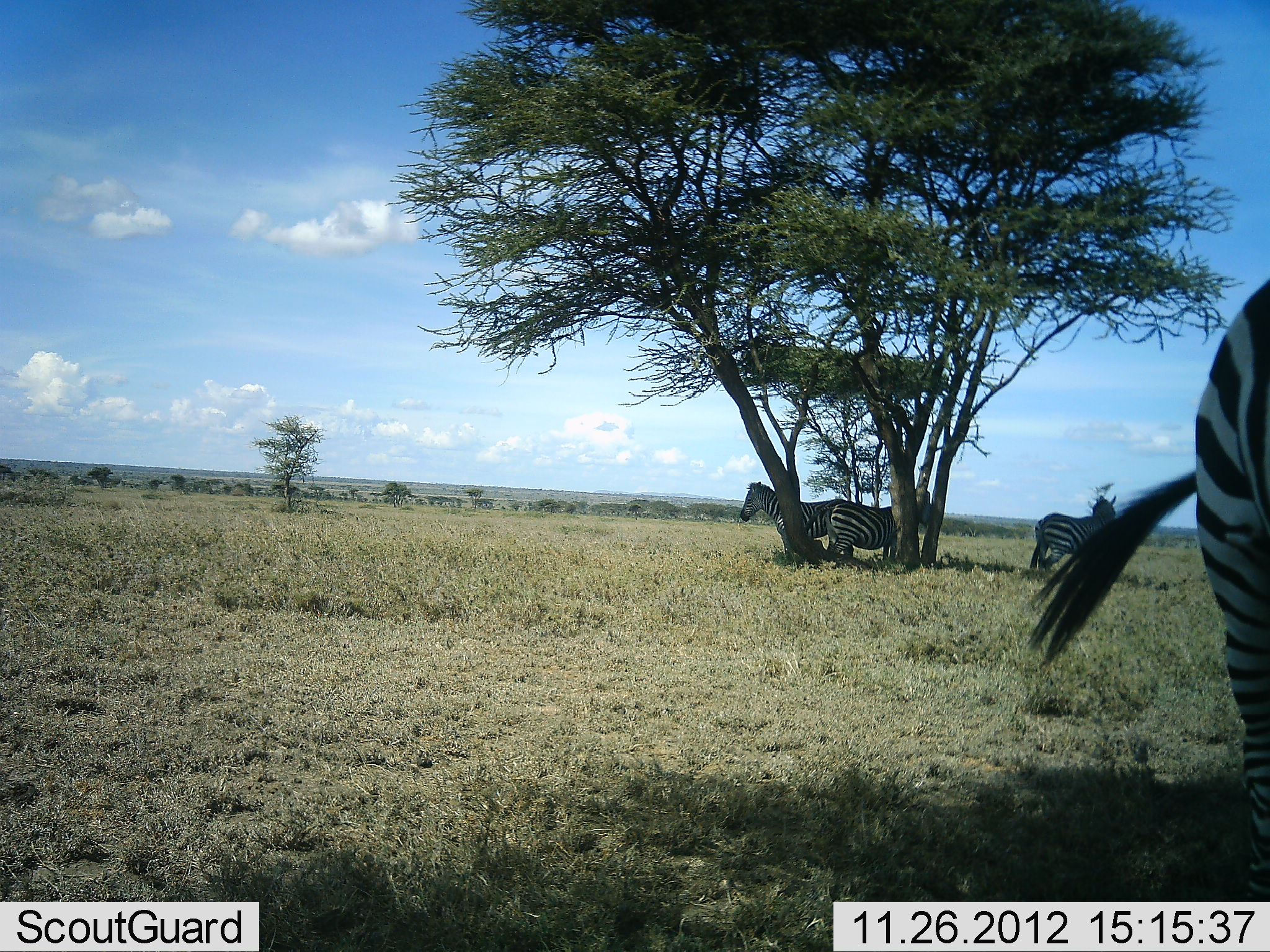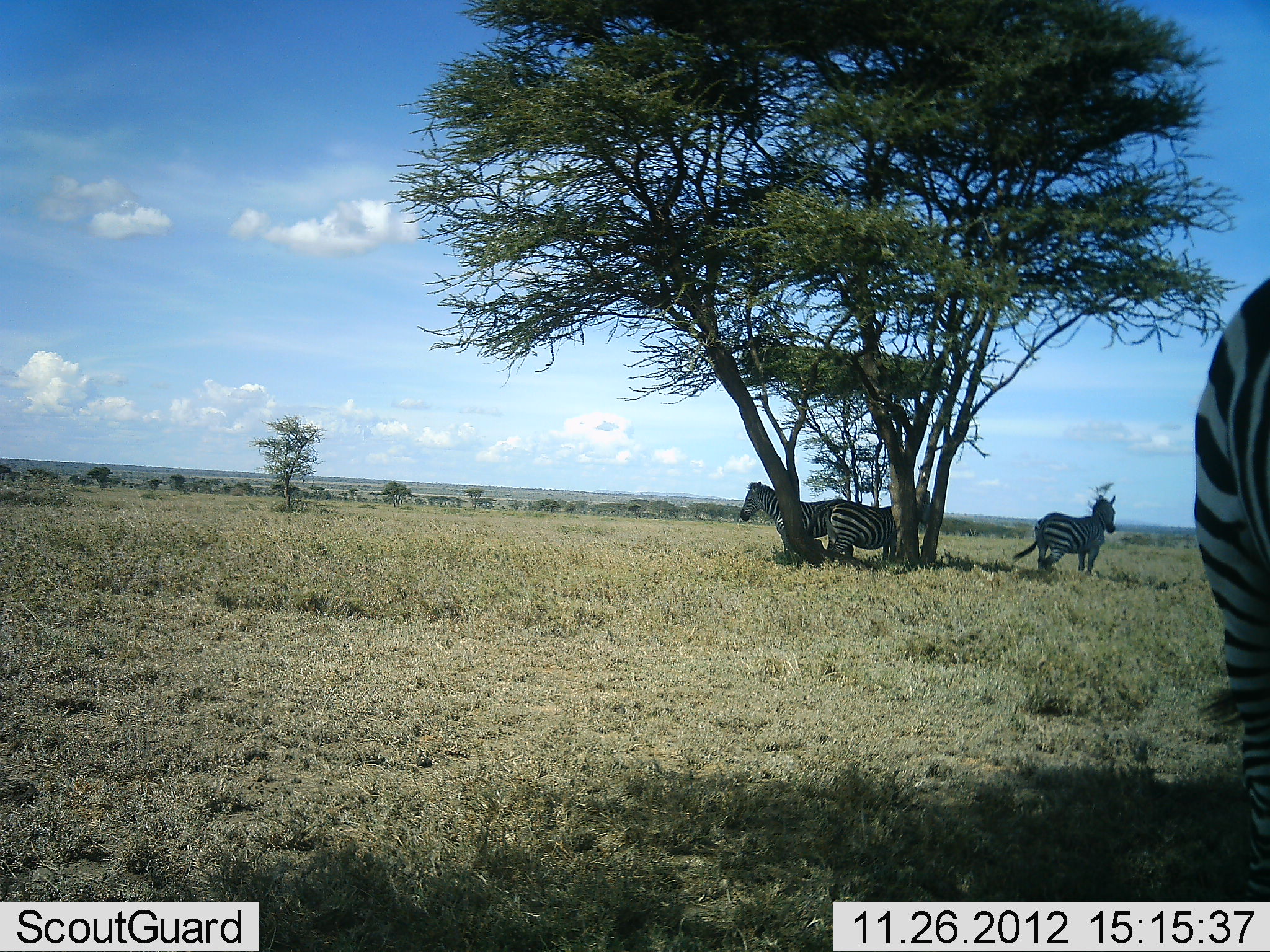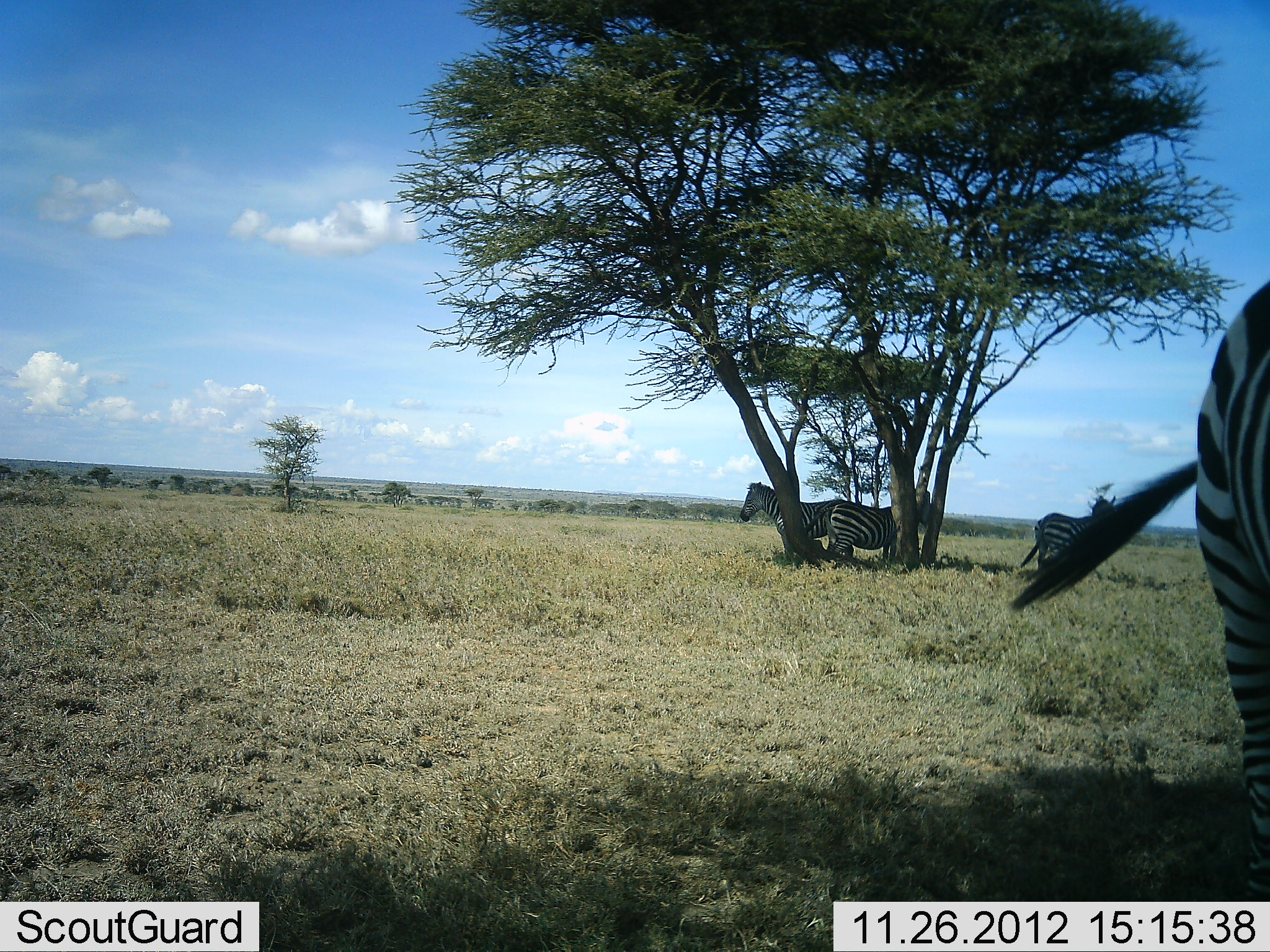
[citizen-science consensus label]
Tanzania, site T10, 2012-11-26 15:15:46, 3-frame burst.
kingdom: Animalia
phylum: Chordata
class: Mammalia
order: Perissodactyla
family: Equidae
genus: Equus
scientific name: Equus quagga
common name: plains zebra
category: zebra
Zebra (plains zebra) (Equus quagga), count 4. Behavior (volunteer vote fractions): standing 90%, resting 0%, moving 10%, interacting 0%. Young present (vote fraction): 0%. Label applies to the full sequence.